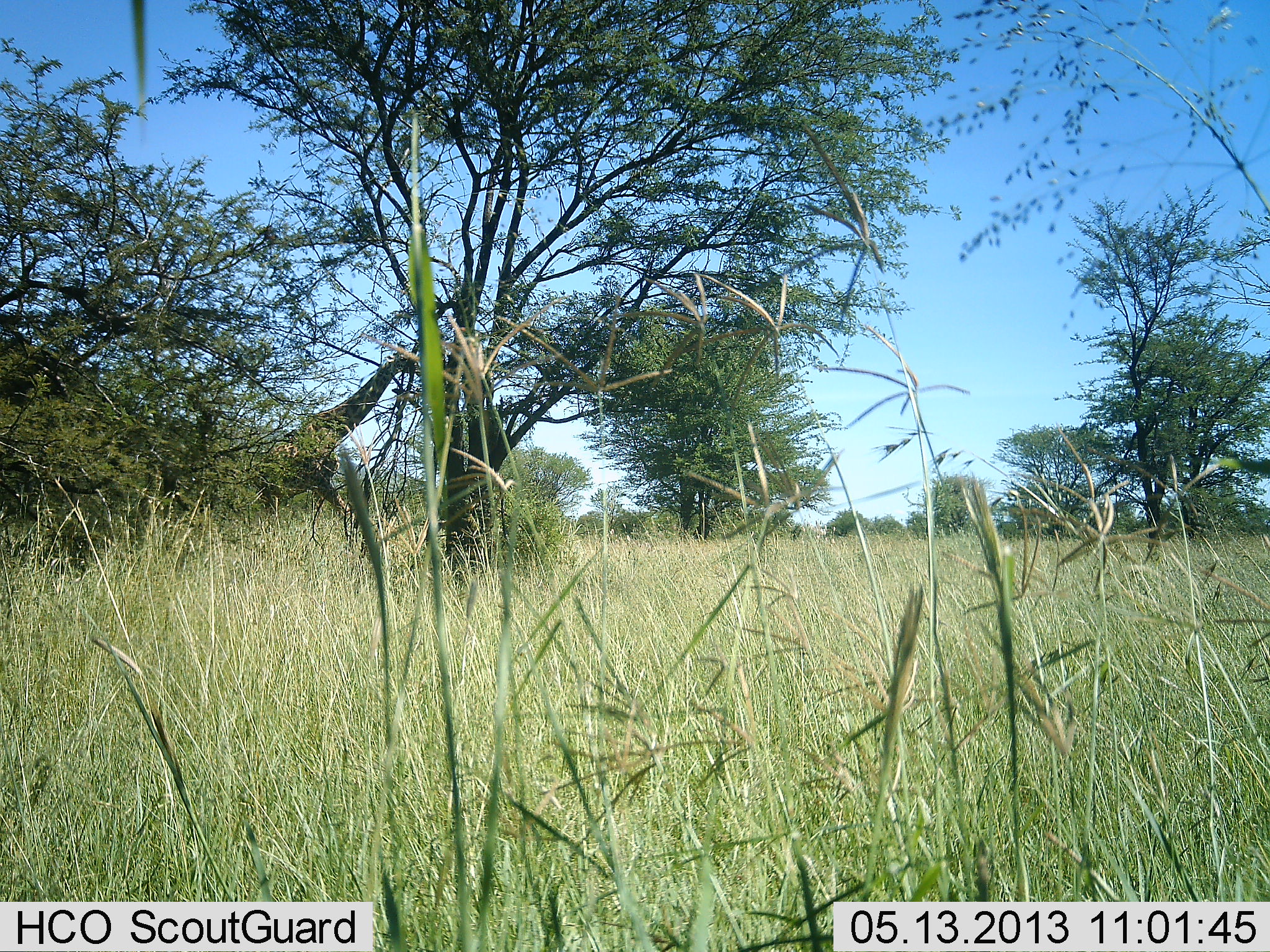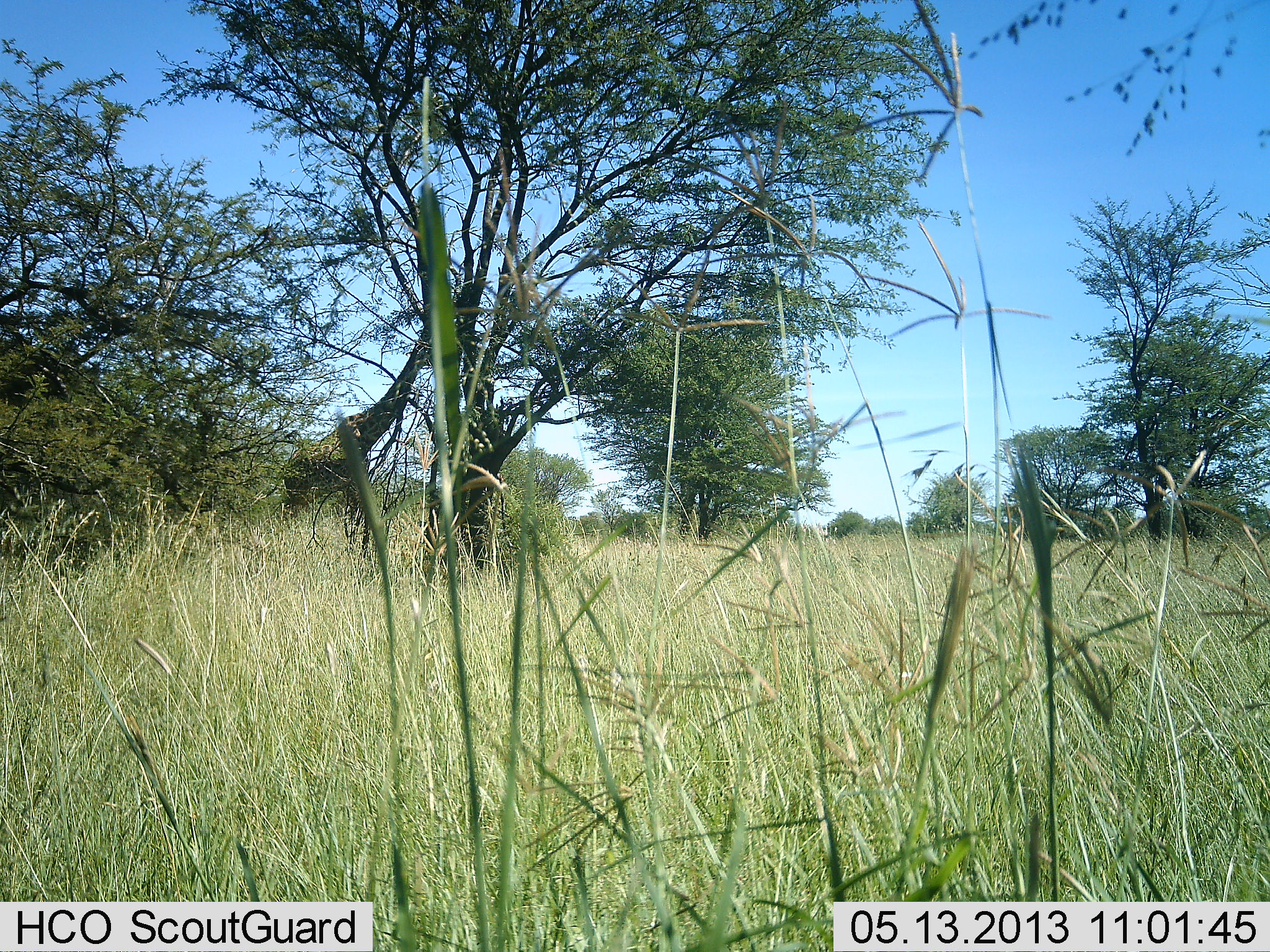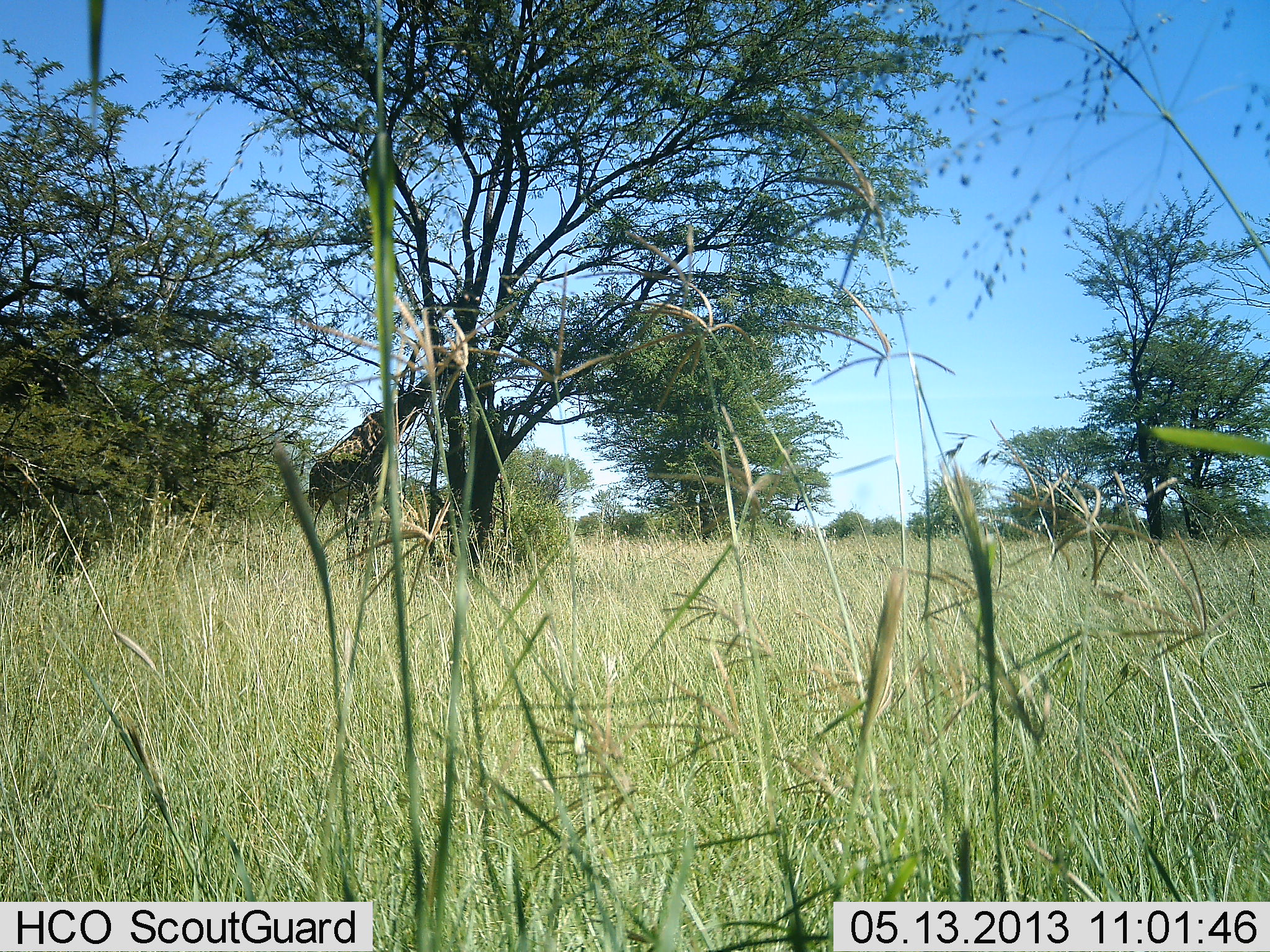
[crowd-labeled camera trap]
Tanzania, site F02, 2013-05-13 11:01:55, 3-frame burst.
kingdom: Animalia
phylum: Chordata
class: Mammalia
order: Artiodactyla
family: Giraffidae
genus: Giraffa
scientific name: Giraffa camelopardalis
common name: giraffe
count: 1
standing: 20%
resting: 0%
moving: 70%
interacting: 0%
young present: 0%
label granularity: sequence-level